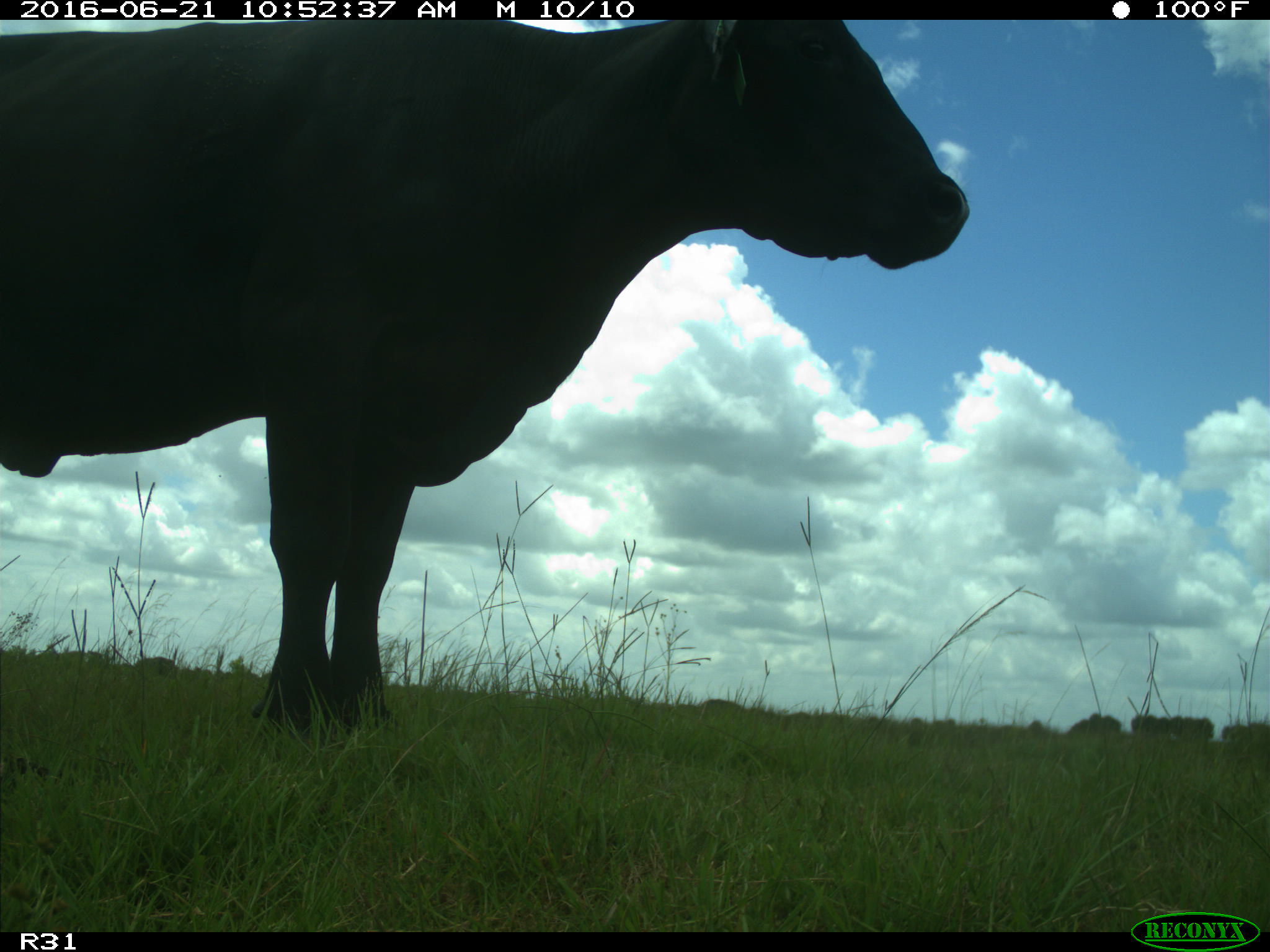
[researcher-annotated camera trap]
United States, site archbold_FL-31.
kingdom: Animalia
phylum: Chordata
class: Mammalia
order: Artiodactyla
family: Bovidae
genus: Bos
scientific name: Bos taurus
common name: domestic cow